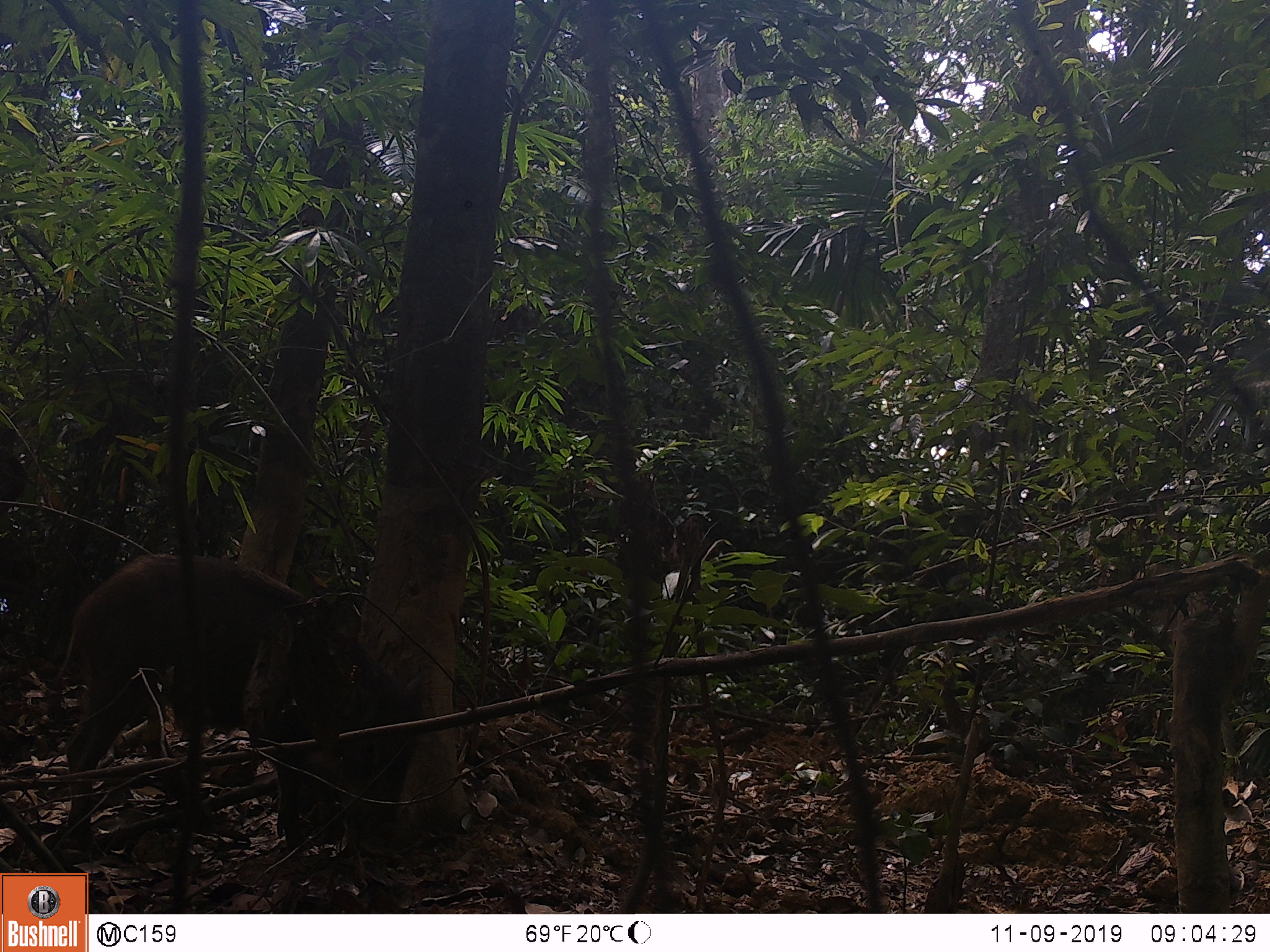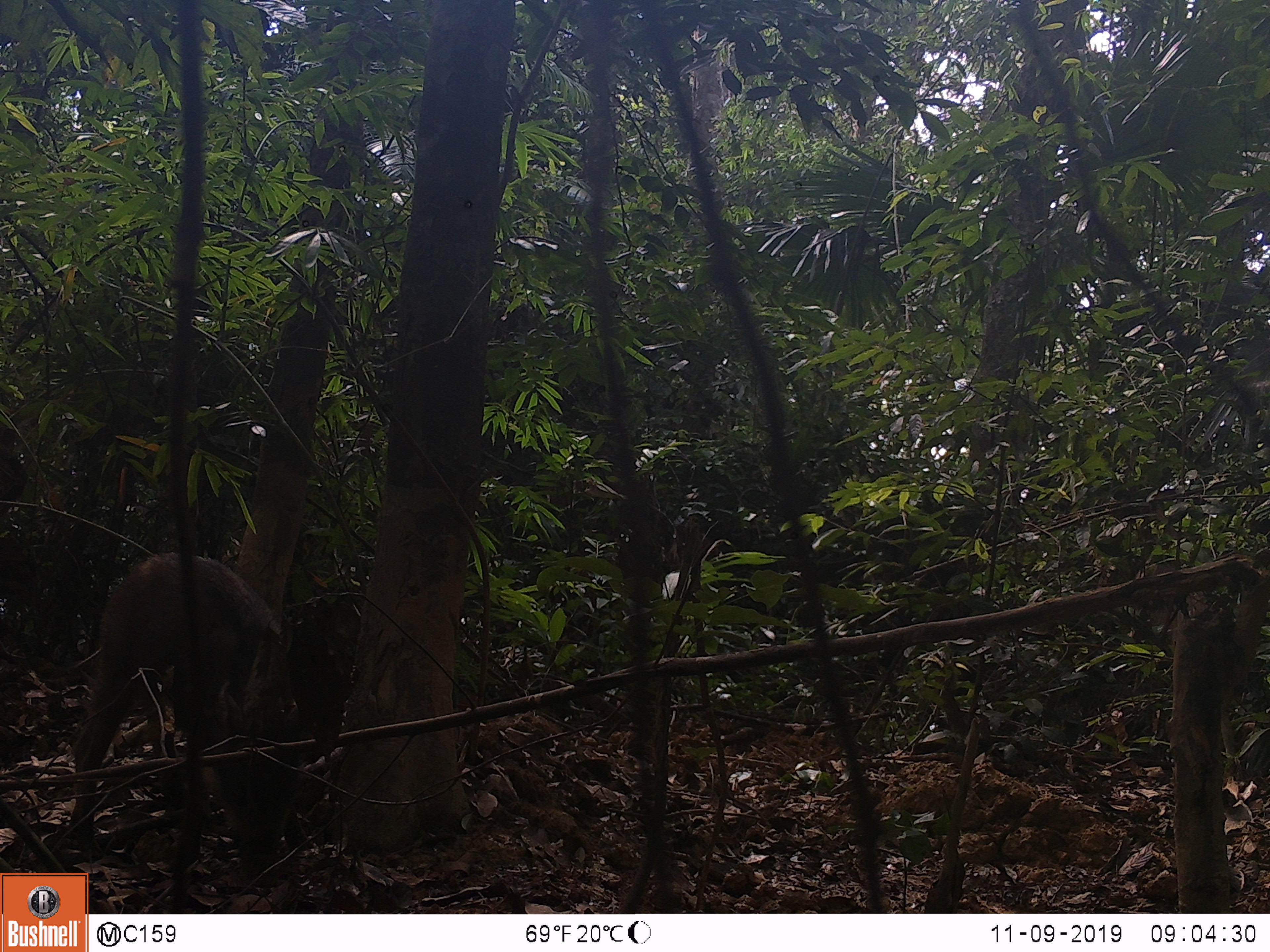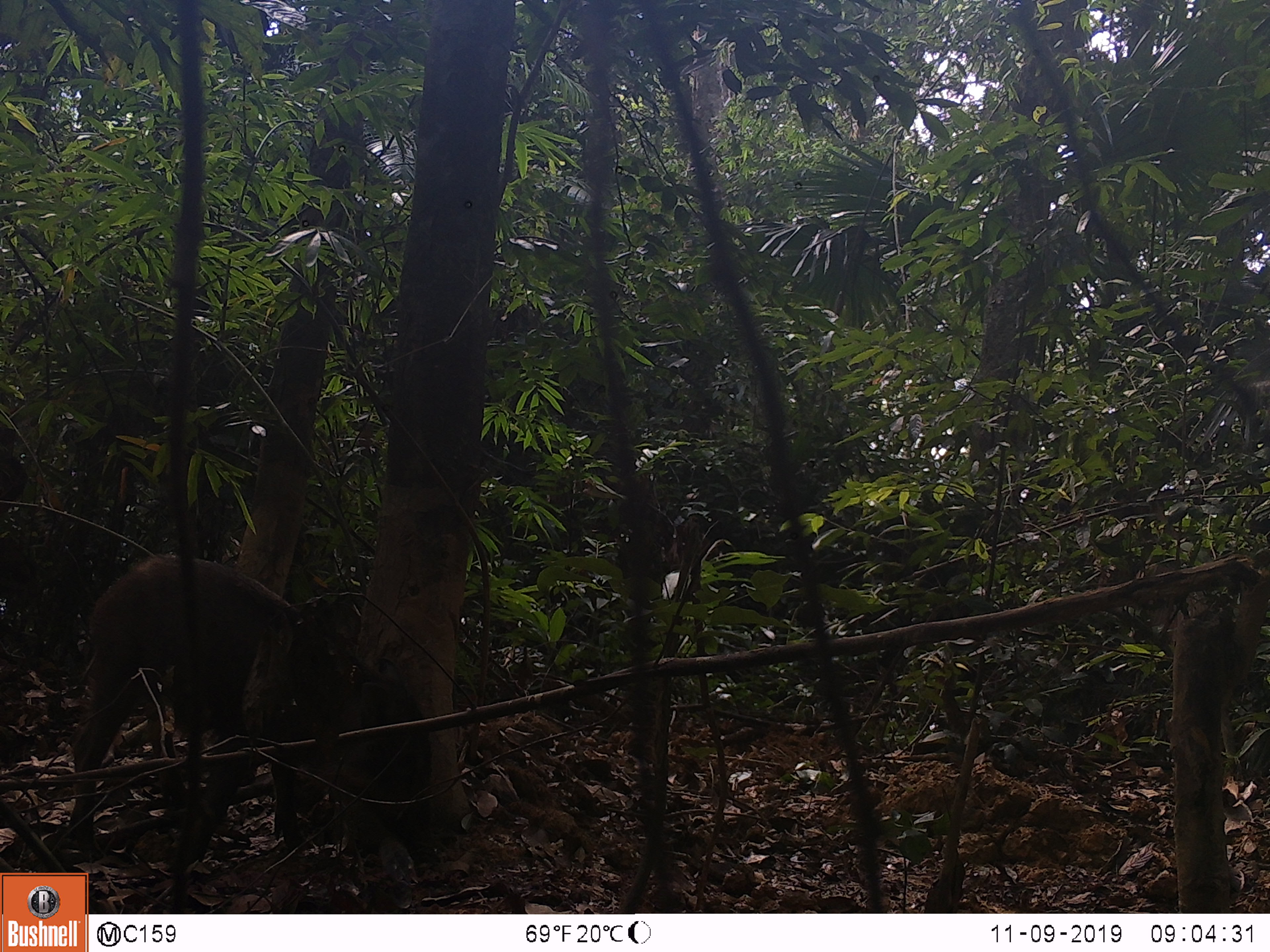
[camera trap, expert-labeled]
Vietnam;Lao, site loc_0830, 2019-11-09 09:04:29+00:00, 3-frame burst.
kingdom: Animalia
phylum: Chordata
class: Mammalia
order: Artiodactyla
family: Suidae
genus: Sus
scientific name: Sus scrofa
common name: eurasian wild pig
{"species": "eurasian wild pig (Sus scrofa)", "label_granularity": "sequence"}